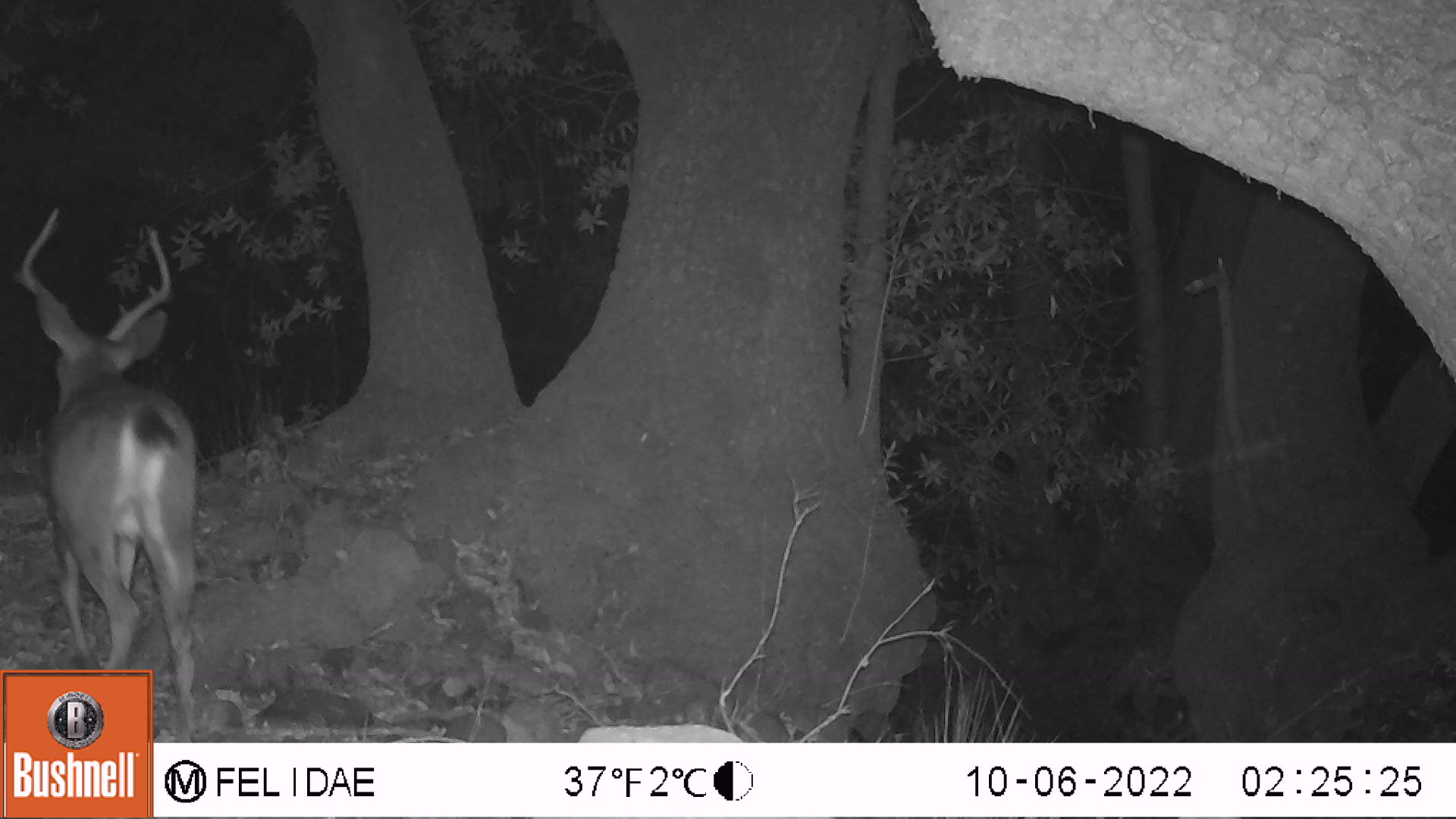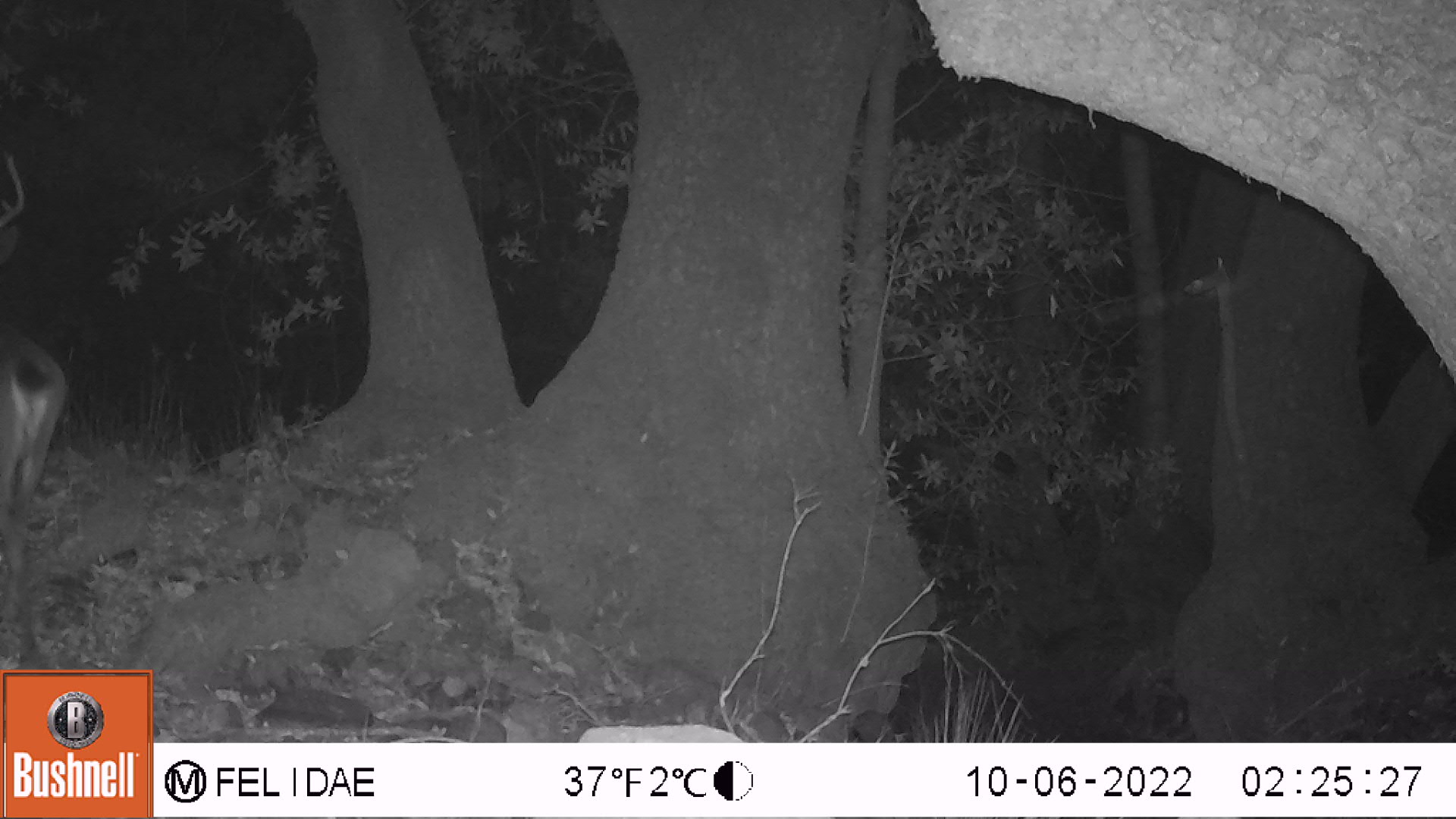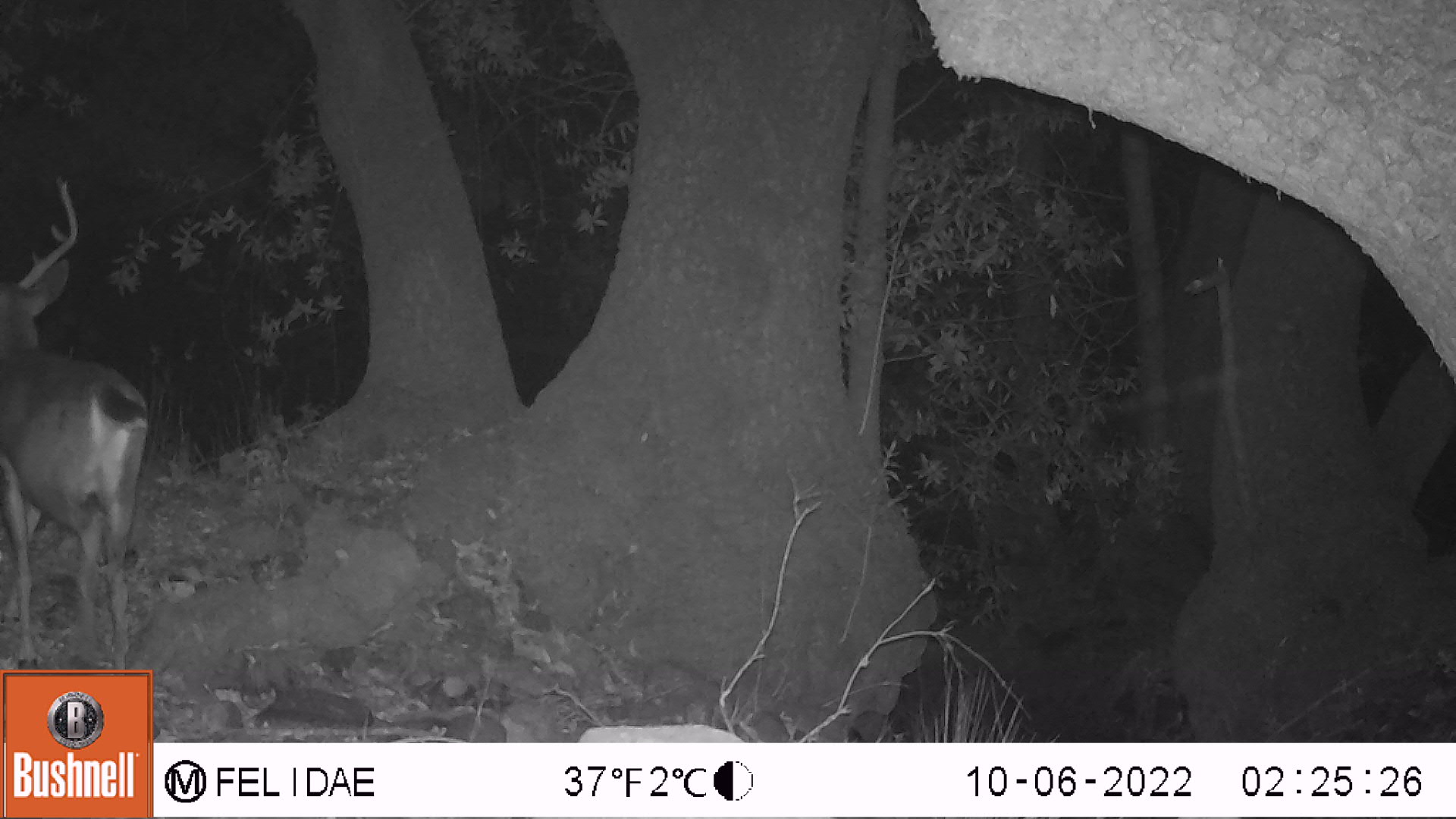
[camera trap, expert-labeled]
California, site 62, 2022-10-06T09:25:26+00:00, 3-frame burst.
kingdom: Animalia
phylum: Chordata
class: Mammalia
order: Artiodactyla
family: Cervidae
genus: Odocoileus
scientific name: Odocoileus hemionus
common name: mule deer